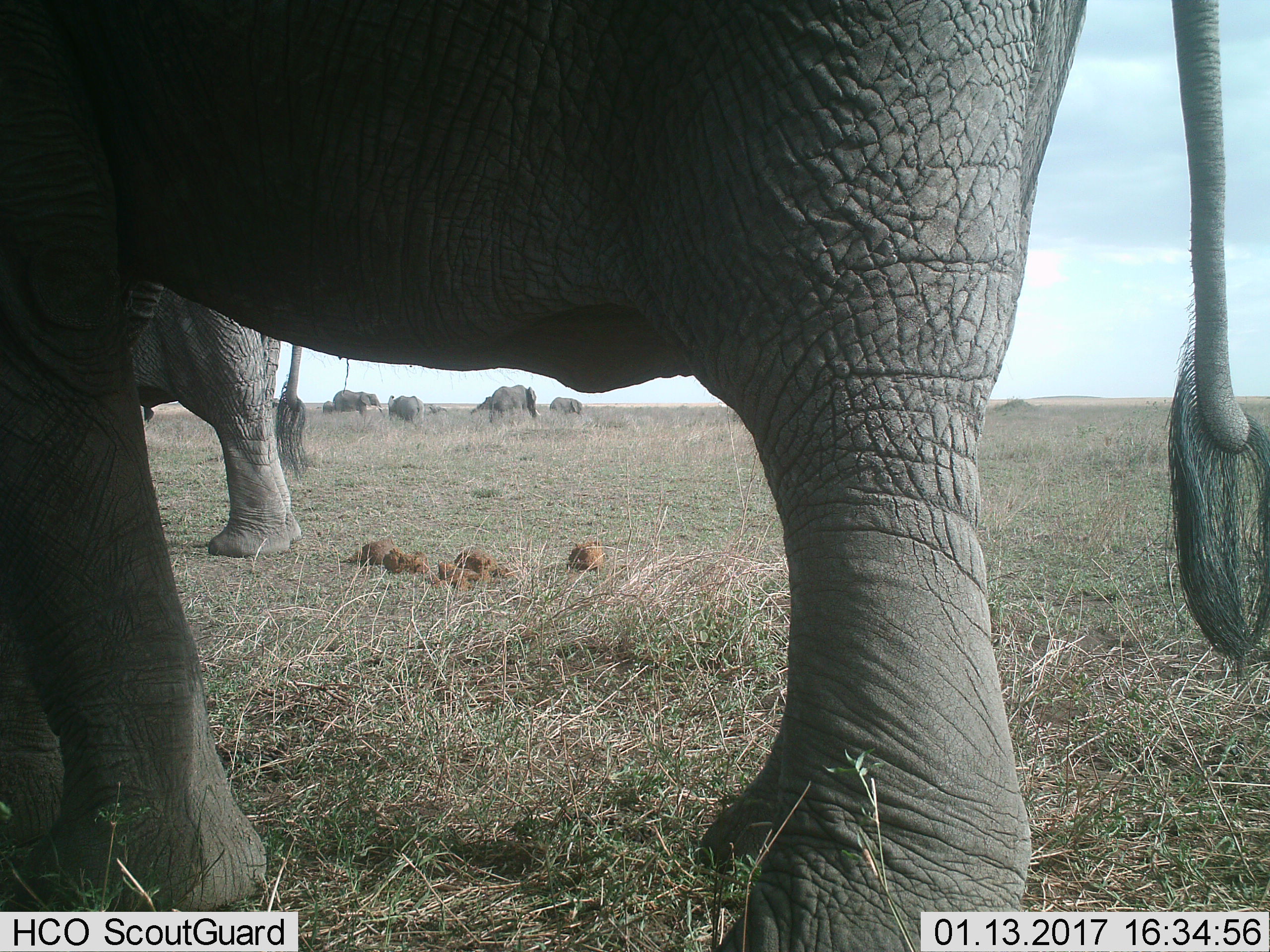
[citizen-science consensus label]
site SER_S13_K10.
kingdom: Animalia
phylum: Chordata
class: Mammalia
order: Proboscidea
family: Elephantidae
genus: Loxodonta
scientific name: Loxodonta africana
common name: african bush elephant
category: elephant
Elephant (african bush elephant) (Loxodonta africana), count 8. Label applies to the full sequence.